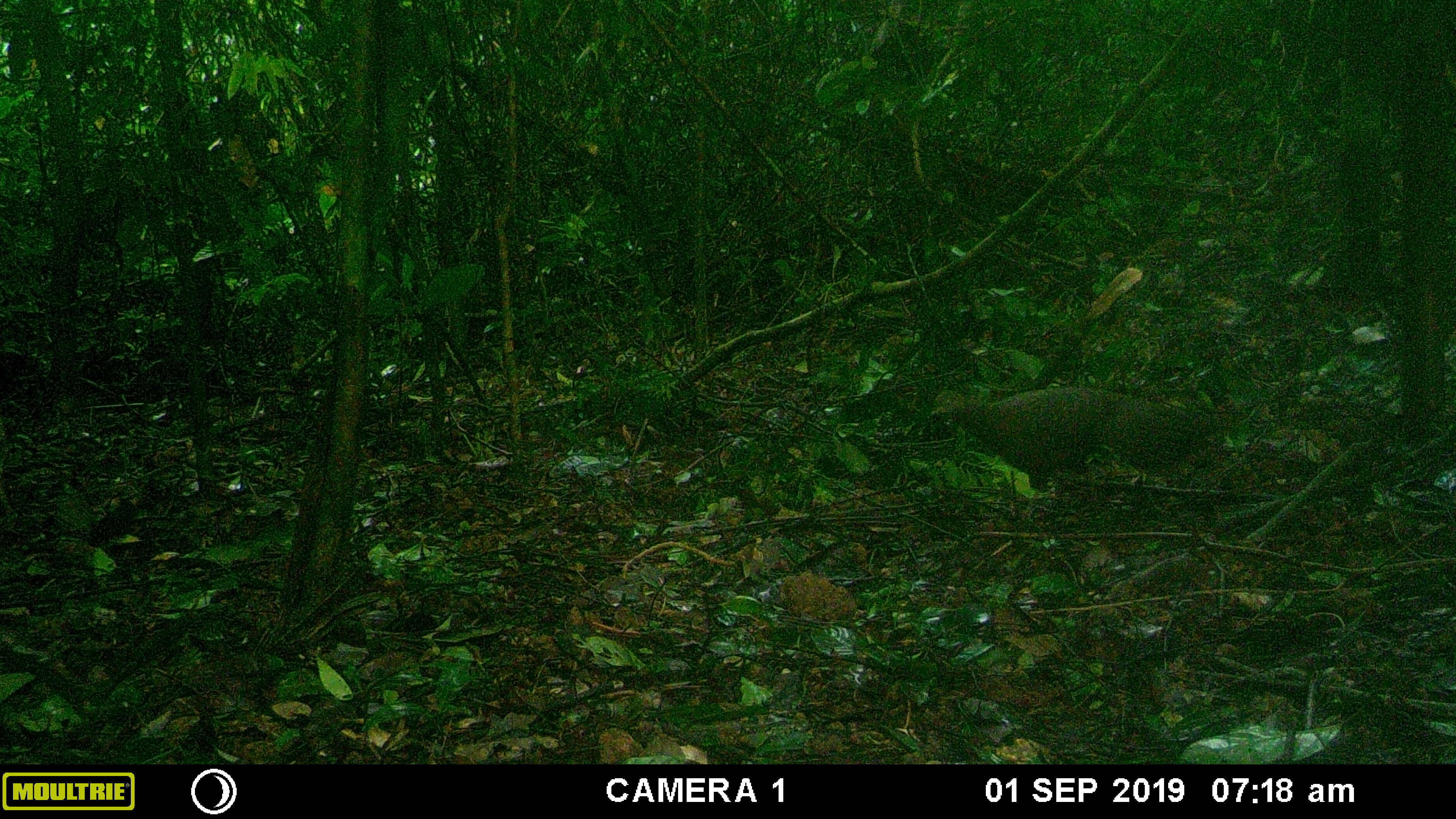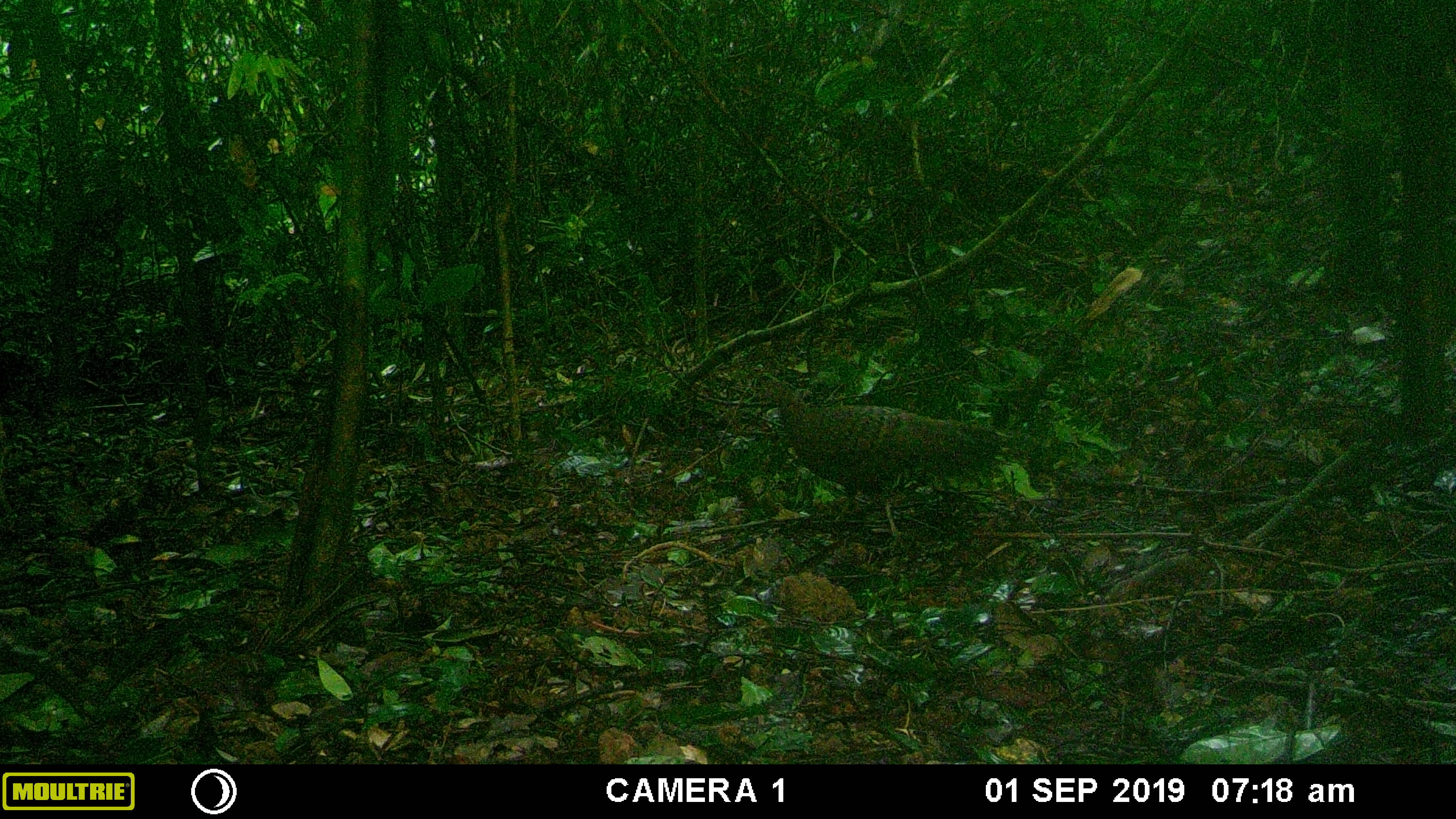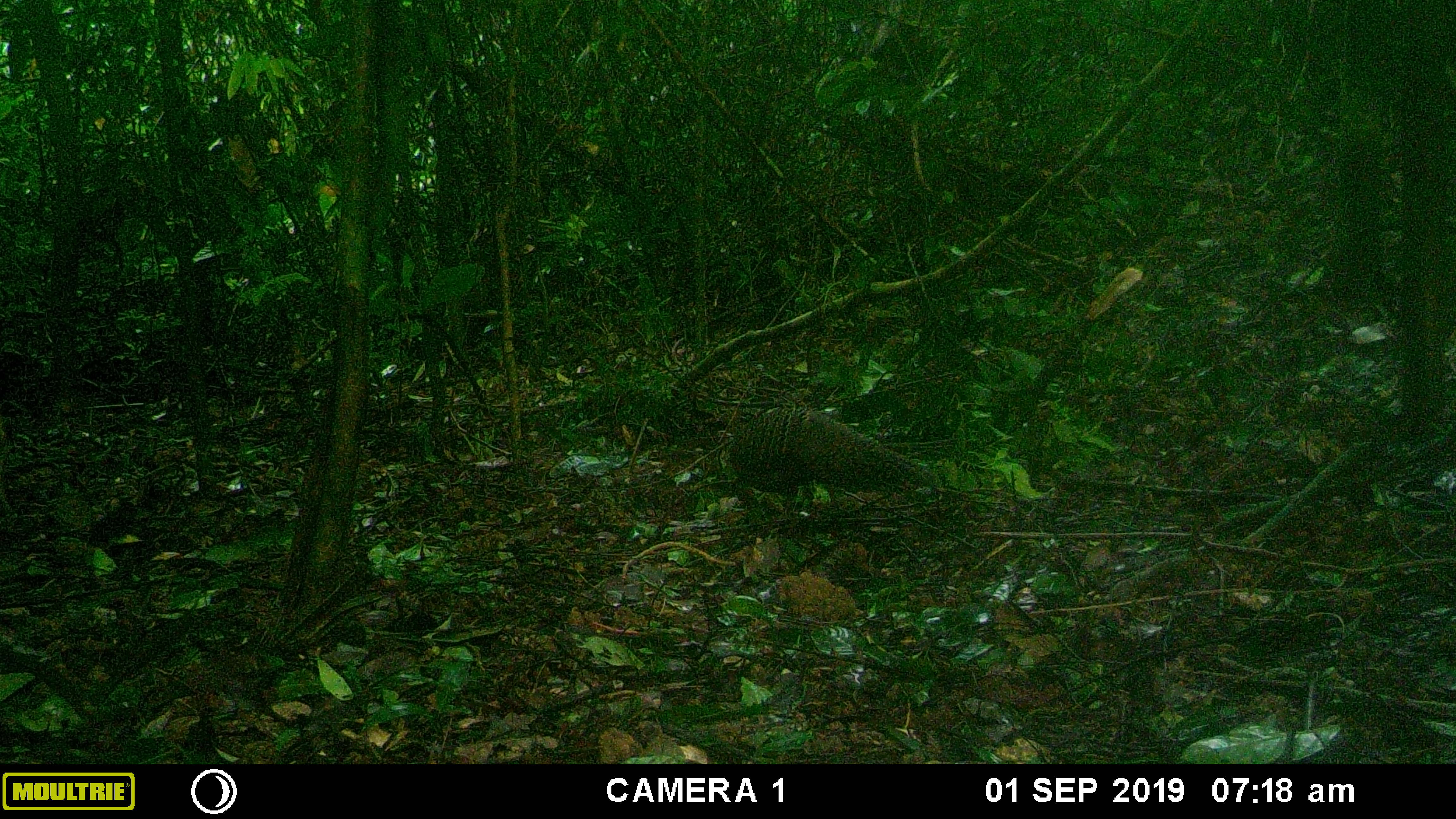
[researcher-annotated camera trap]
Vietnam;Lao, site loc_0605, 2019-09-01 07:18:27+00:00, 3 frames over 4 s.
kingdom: Animalia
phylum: Chordata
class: Aves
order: Galliformes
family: Phasianidae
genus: Polyplectron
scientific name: Polyplectron bicalcaratum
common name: gray peacock-pheasant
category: grey peacock pheasant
Grey peacock pheasant (gray peacock-pheasant) (Polyplectron bicalcaratum). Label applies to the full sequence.